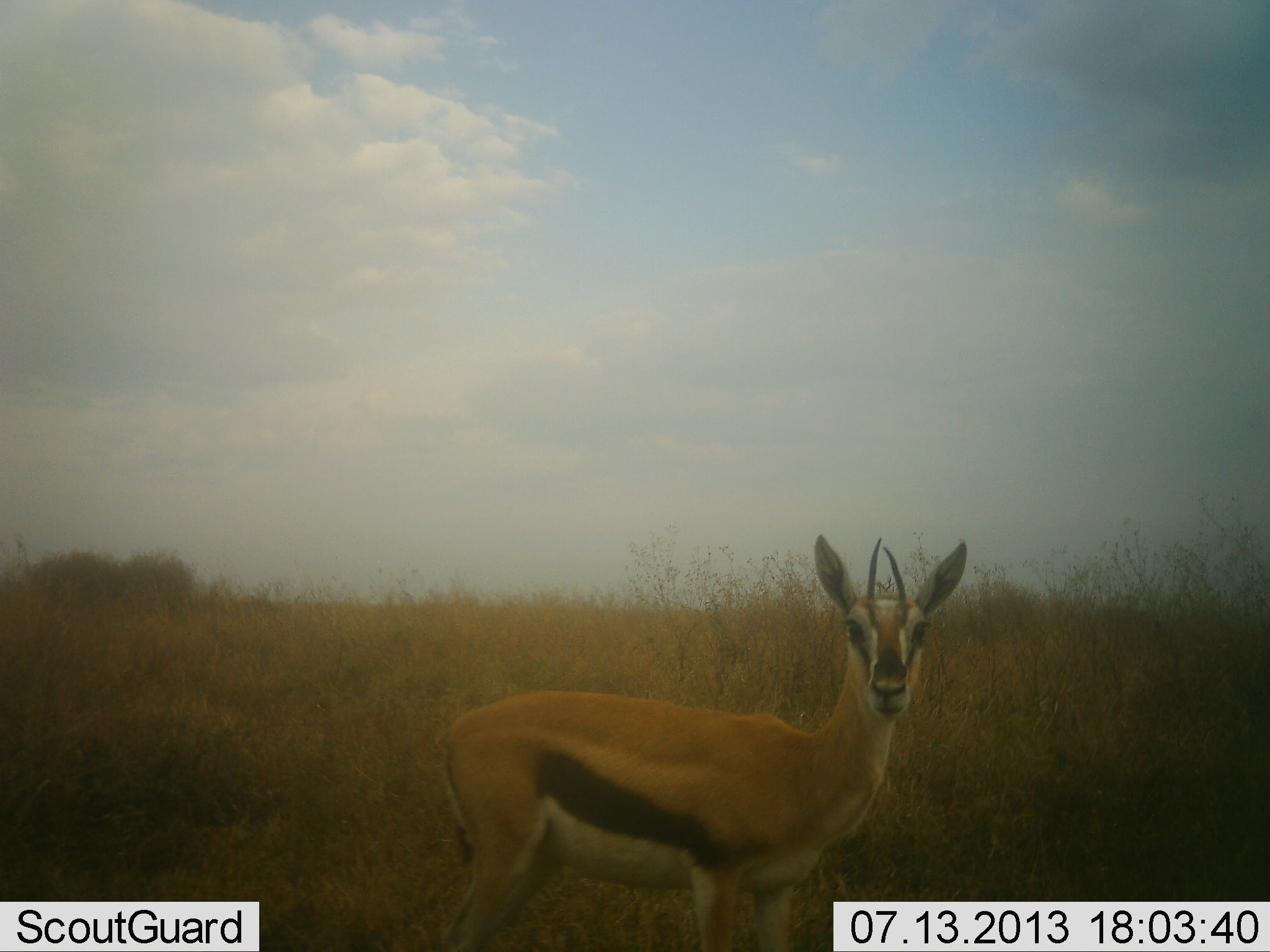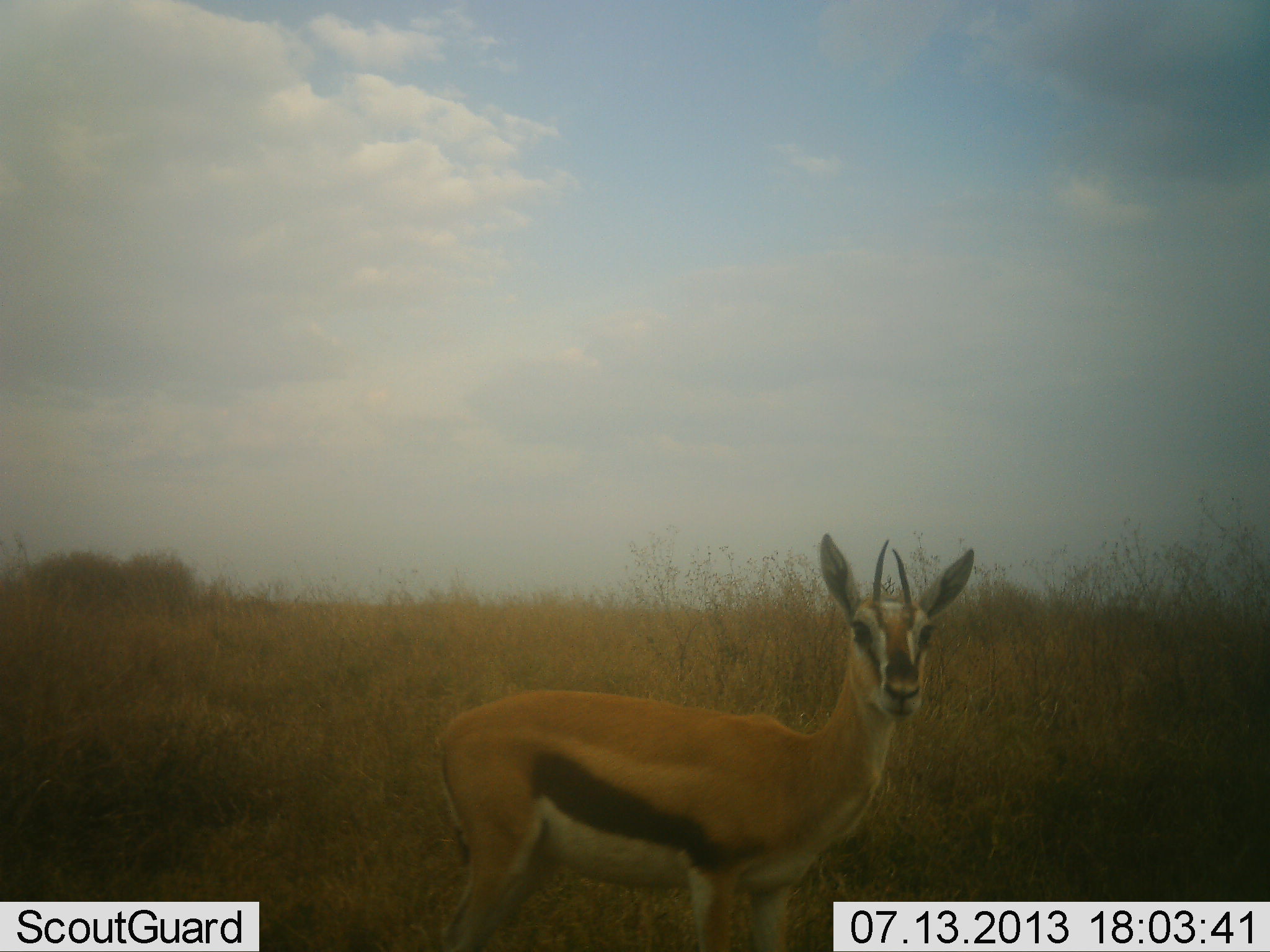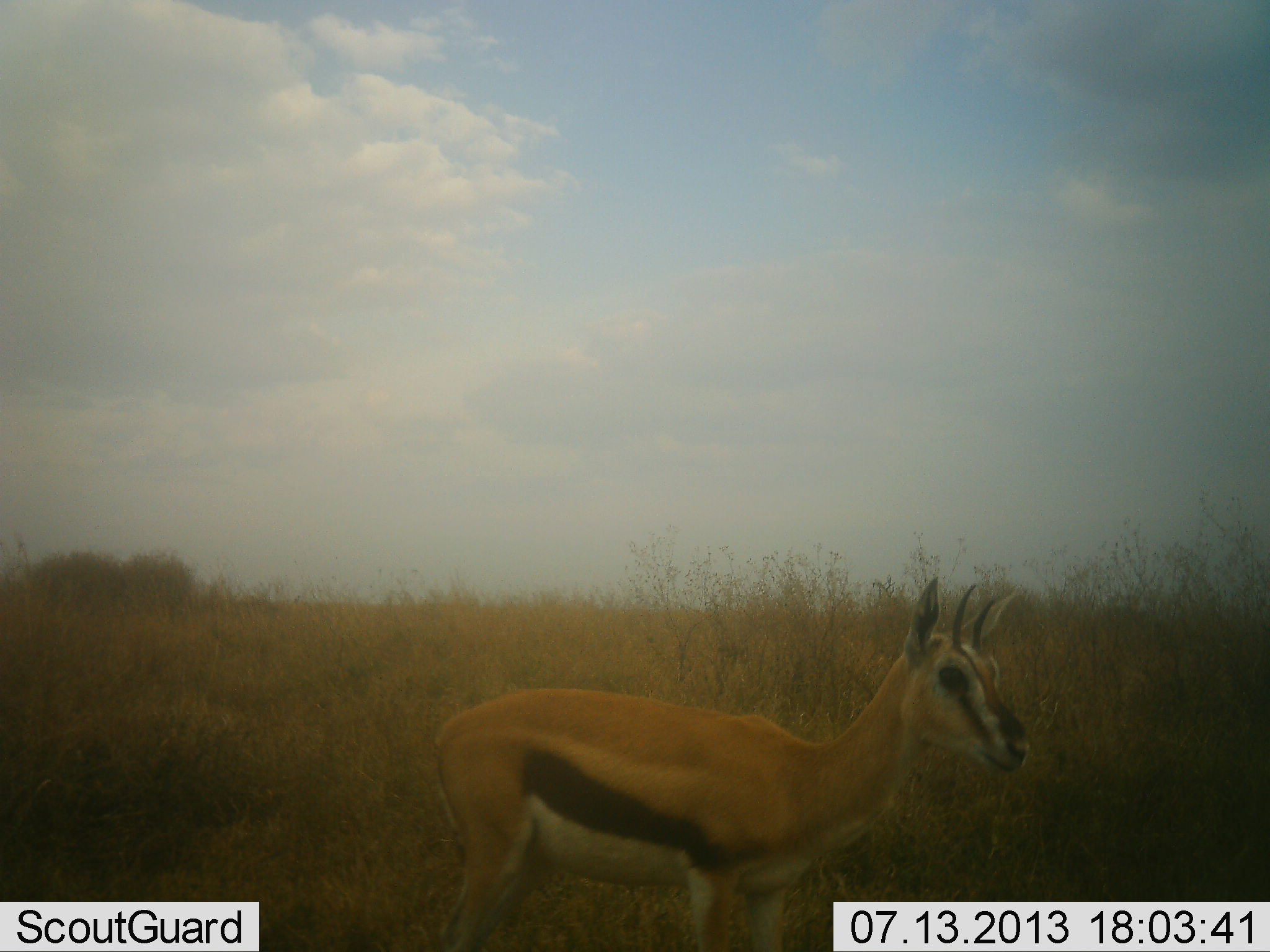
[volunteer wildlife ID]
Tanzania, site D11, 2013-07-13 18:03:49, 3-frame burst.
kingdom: Animalia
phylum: Chordata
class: Mammalia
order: Artiodactyla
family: Bovidae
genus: Eudorcas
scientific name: Eudorcas thomsonii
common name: thomson's gazelle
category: gazellethomsons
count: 1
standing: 100%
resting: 0%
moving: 0%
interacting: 0%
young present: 0%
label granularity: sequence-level